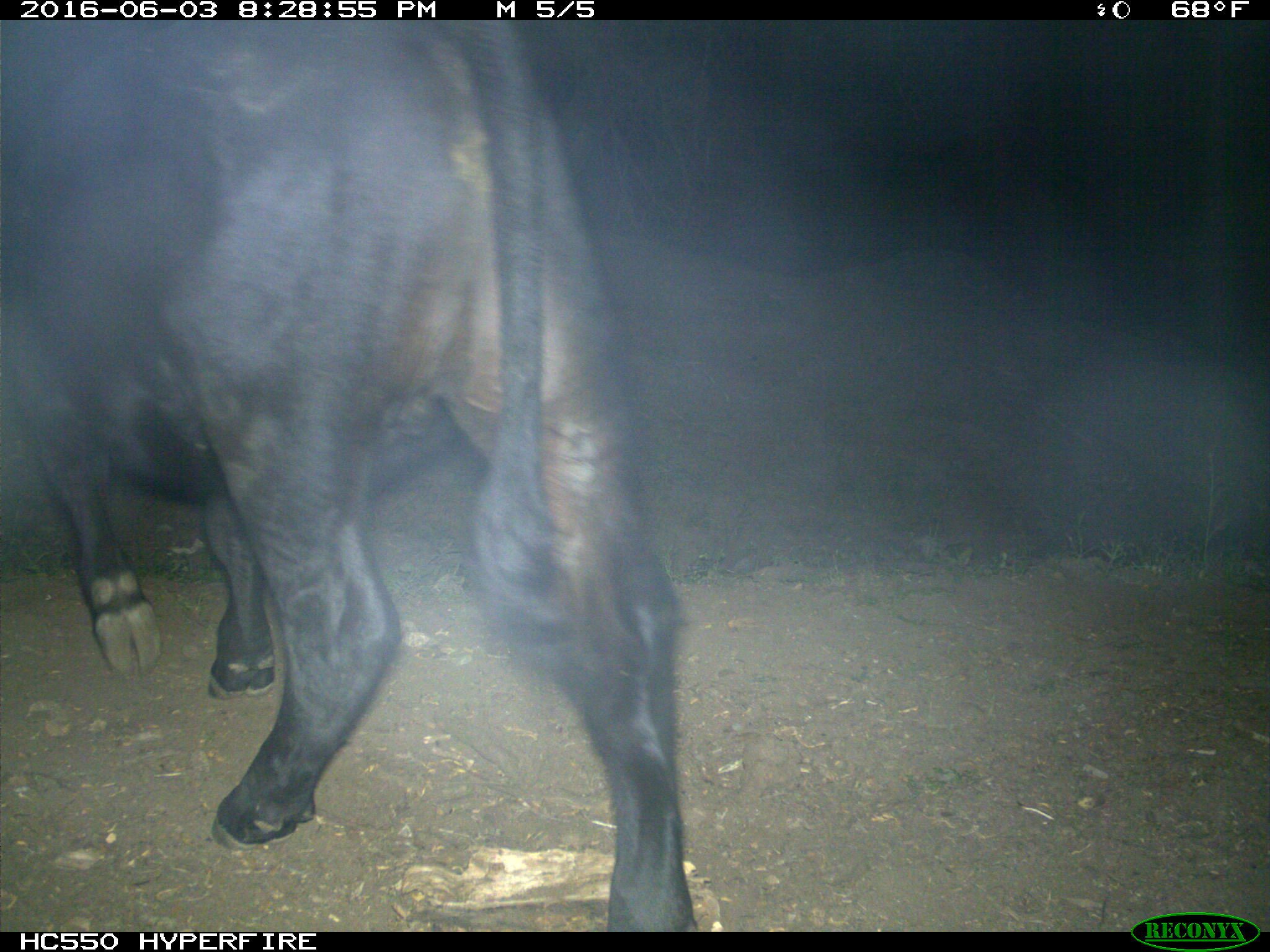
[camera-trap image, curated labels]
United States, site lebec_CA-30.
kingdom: Animalia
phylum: Chordata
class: Mammalia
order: Artiodactyla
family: Bovidae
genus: Bos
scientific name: Bos taurus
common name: domestic cow